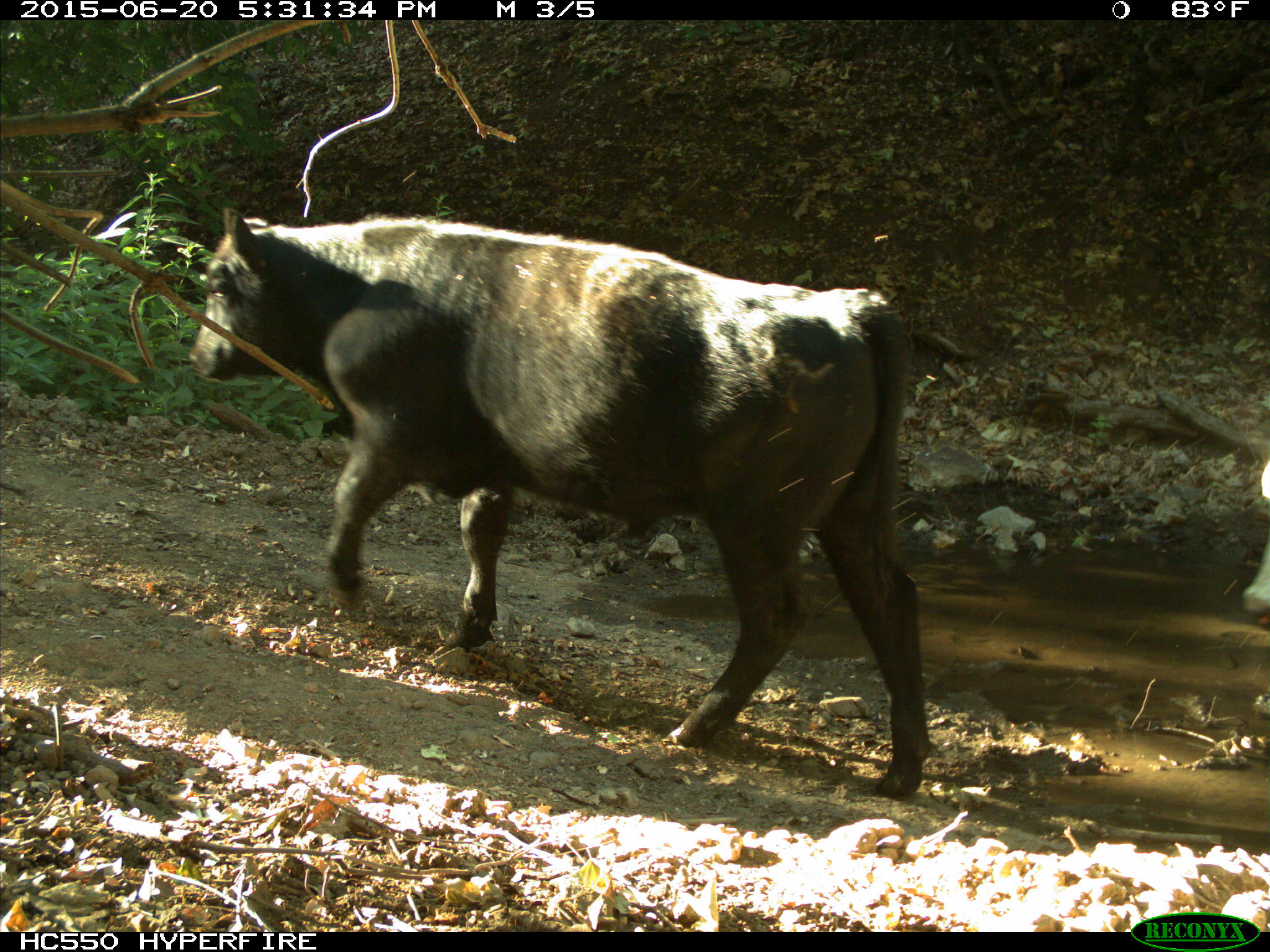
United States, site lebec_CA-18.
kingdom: Animalia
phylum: Chordata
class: Mammalia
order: Artiodactyla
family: Bovidae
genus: Bos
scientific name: Bos taurus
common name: domestic cow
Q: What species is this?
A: Bos taurus (domestic cow).